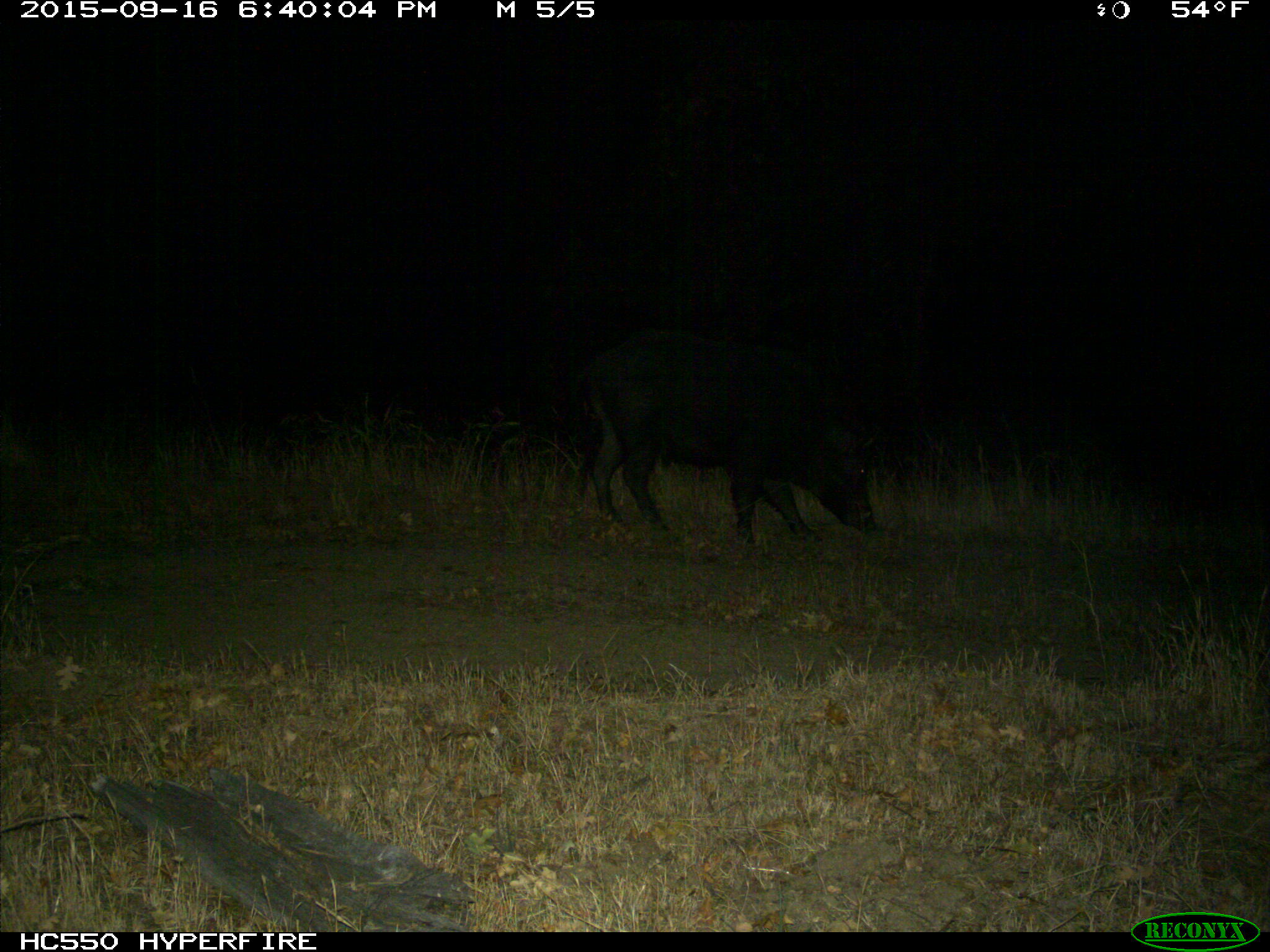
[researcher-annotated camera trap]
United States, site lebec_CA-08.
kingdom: Animalia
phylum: Chordata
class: Mammalia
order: Artiodactyla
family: Suidae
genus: Sus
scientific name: Sus scrofa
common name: wild boar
Sus scrofa (wild boar).